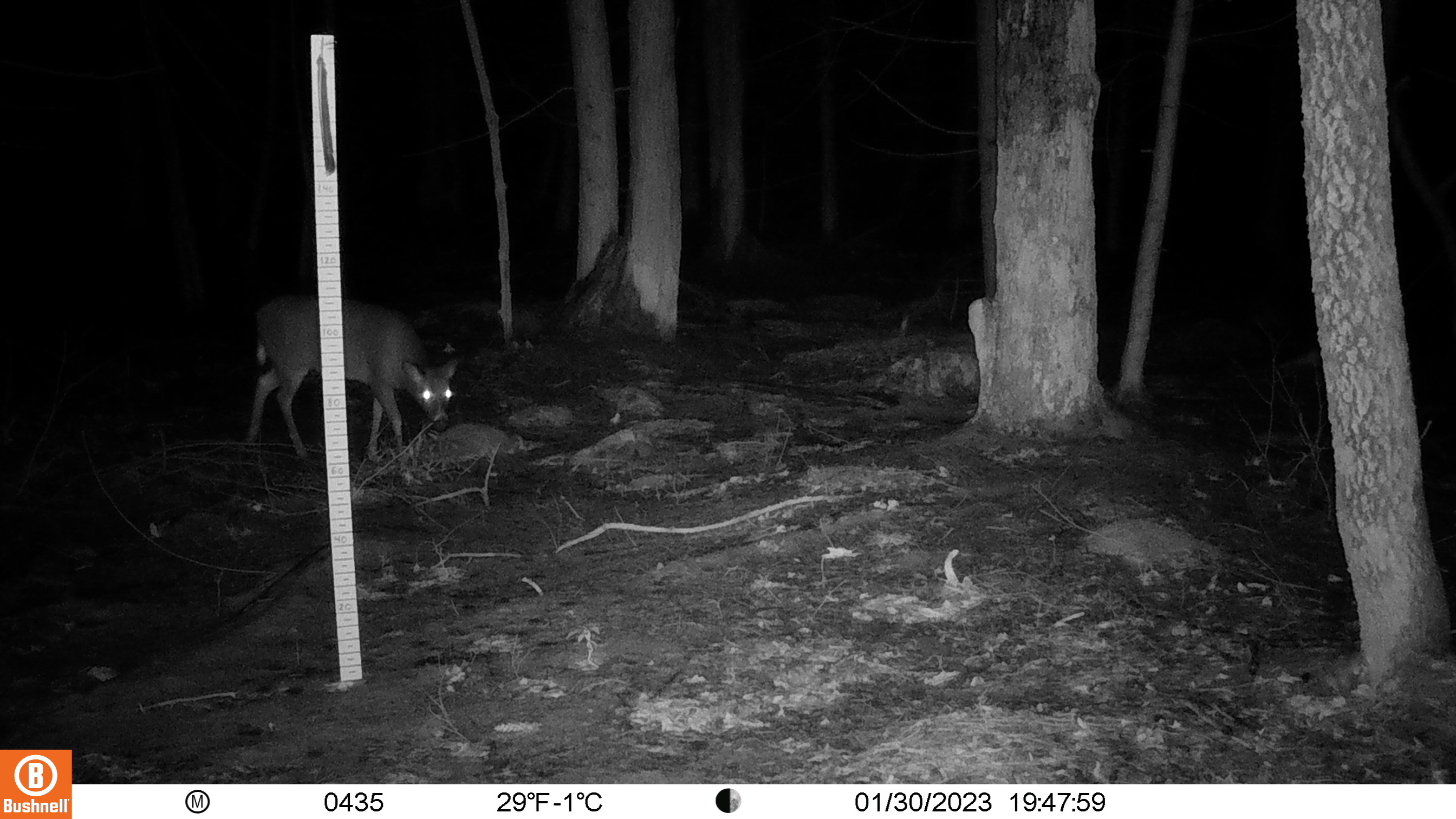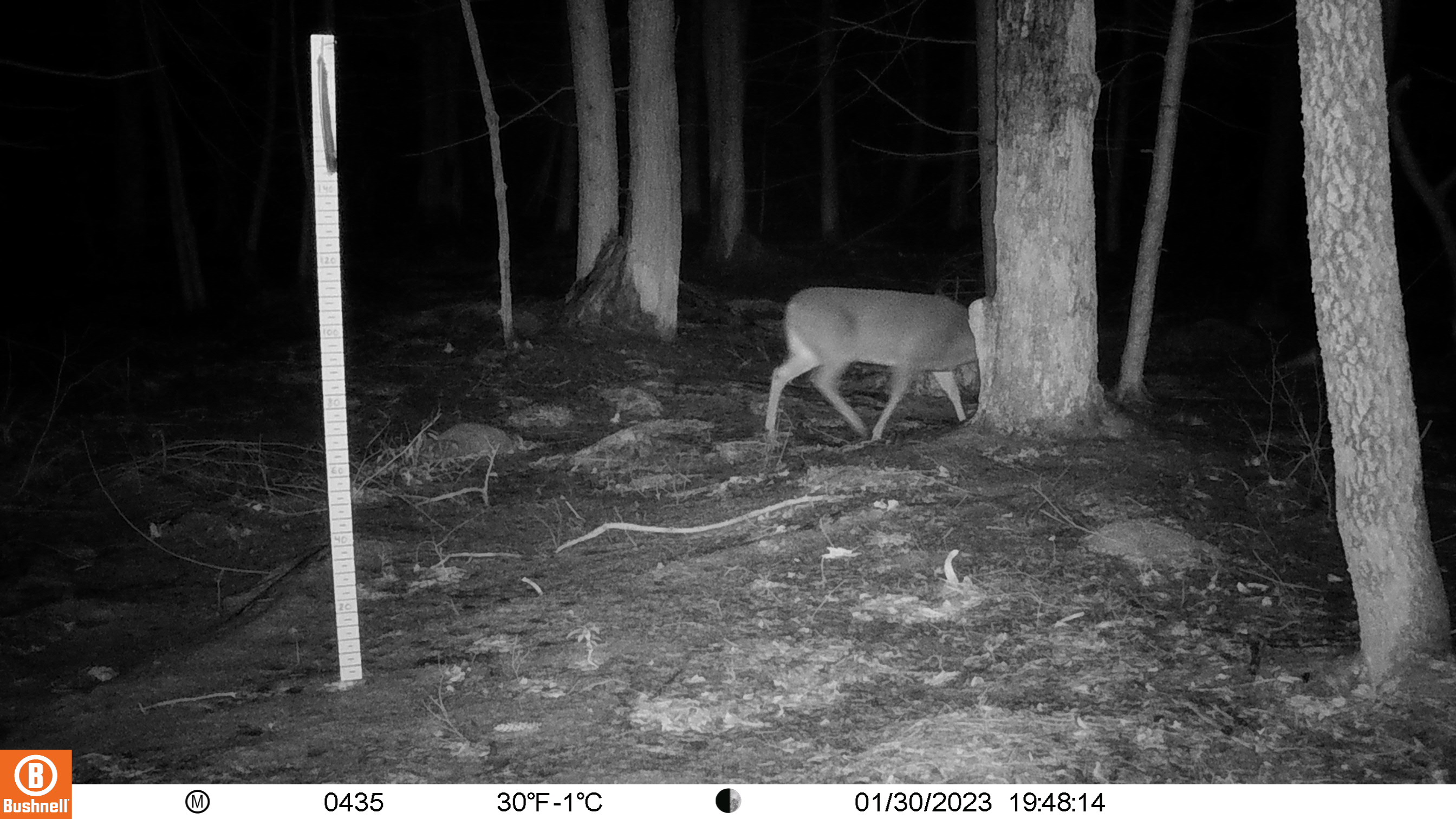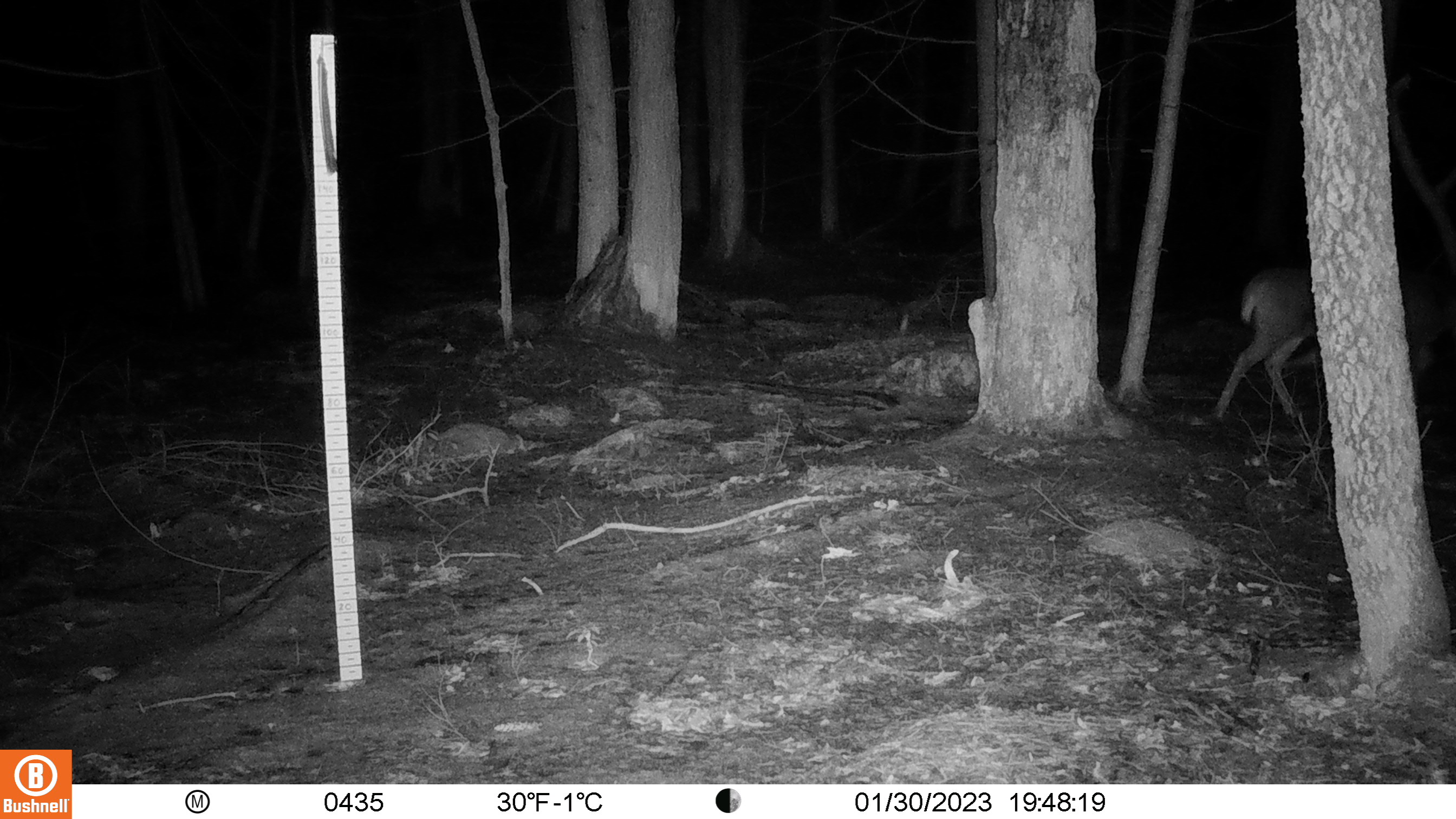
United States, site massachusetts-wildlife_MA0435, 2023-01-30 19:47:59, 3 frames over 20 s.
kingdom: Animalia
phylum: Chordata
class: Mammalia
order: Artiodactyla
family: Cervidae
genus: Odocoileus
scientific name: Odocoileus virginianus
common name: white-tailed deer